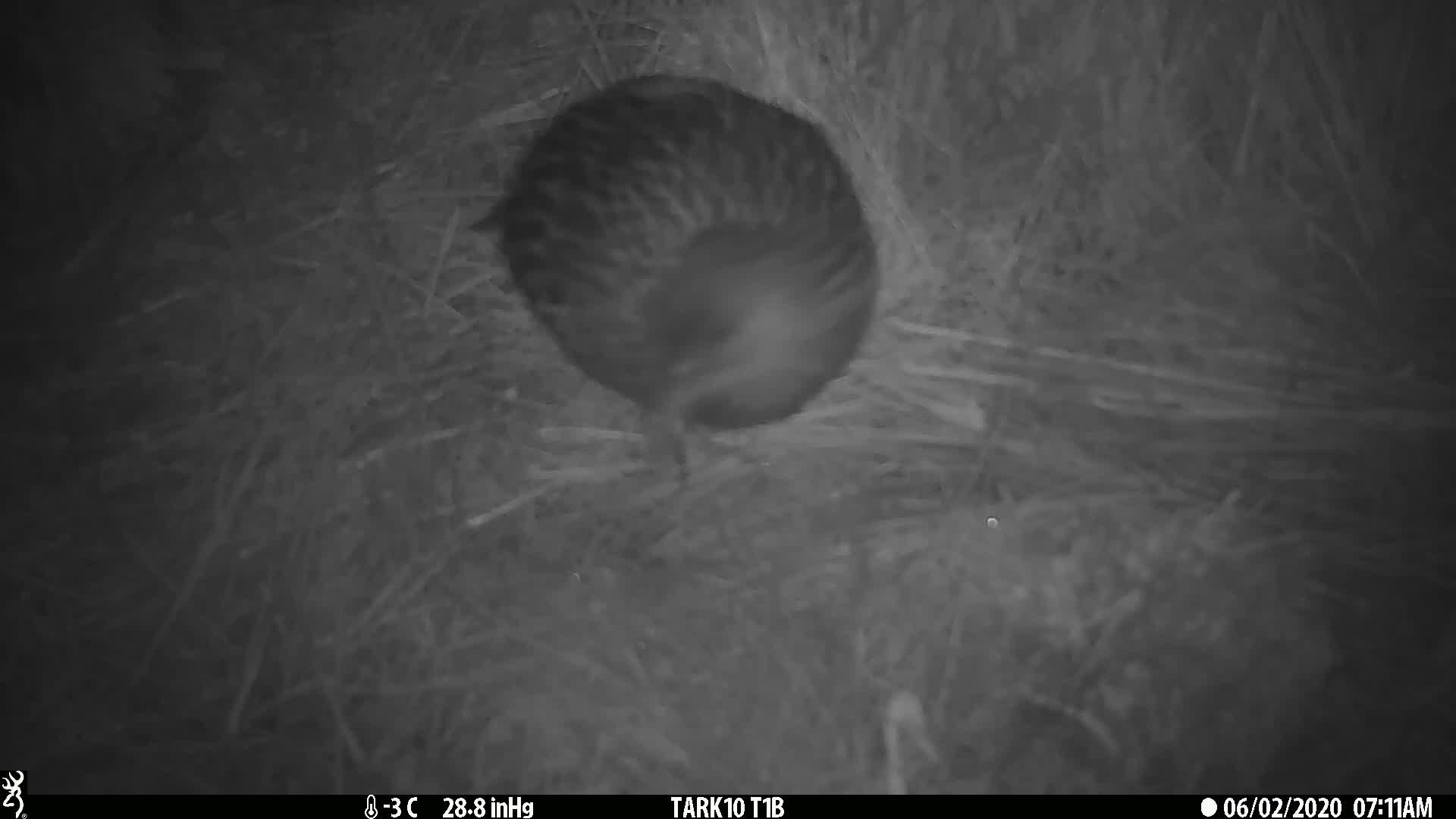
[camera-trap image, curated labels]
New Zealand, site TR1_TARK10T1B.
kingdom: Animalia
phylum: Chordata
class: Aves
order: Gruiformes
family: Rallidae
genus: Gallirallus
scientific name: Gallirallus australis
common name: weka